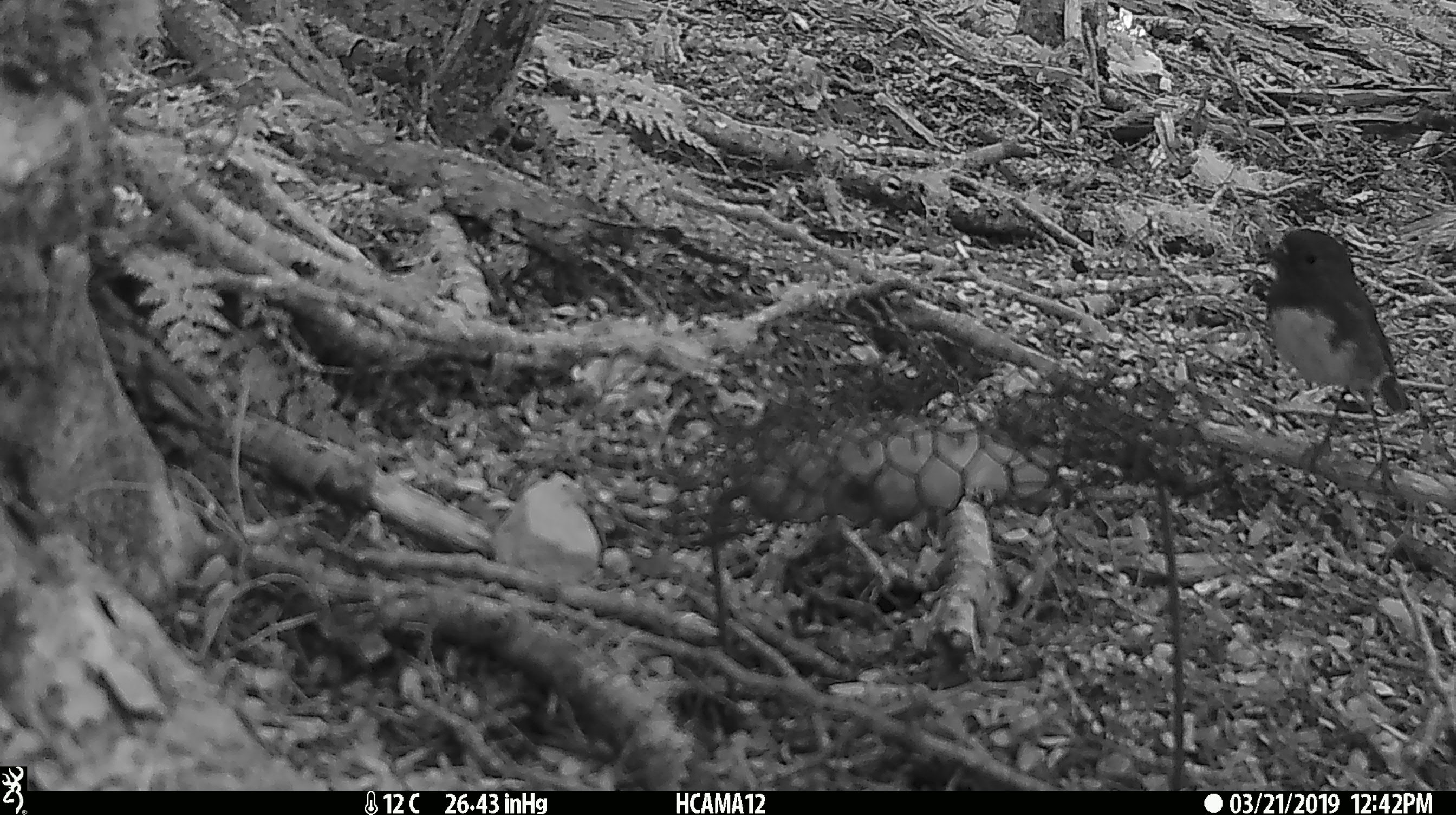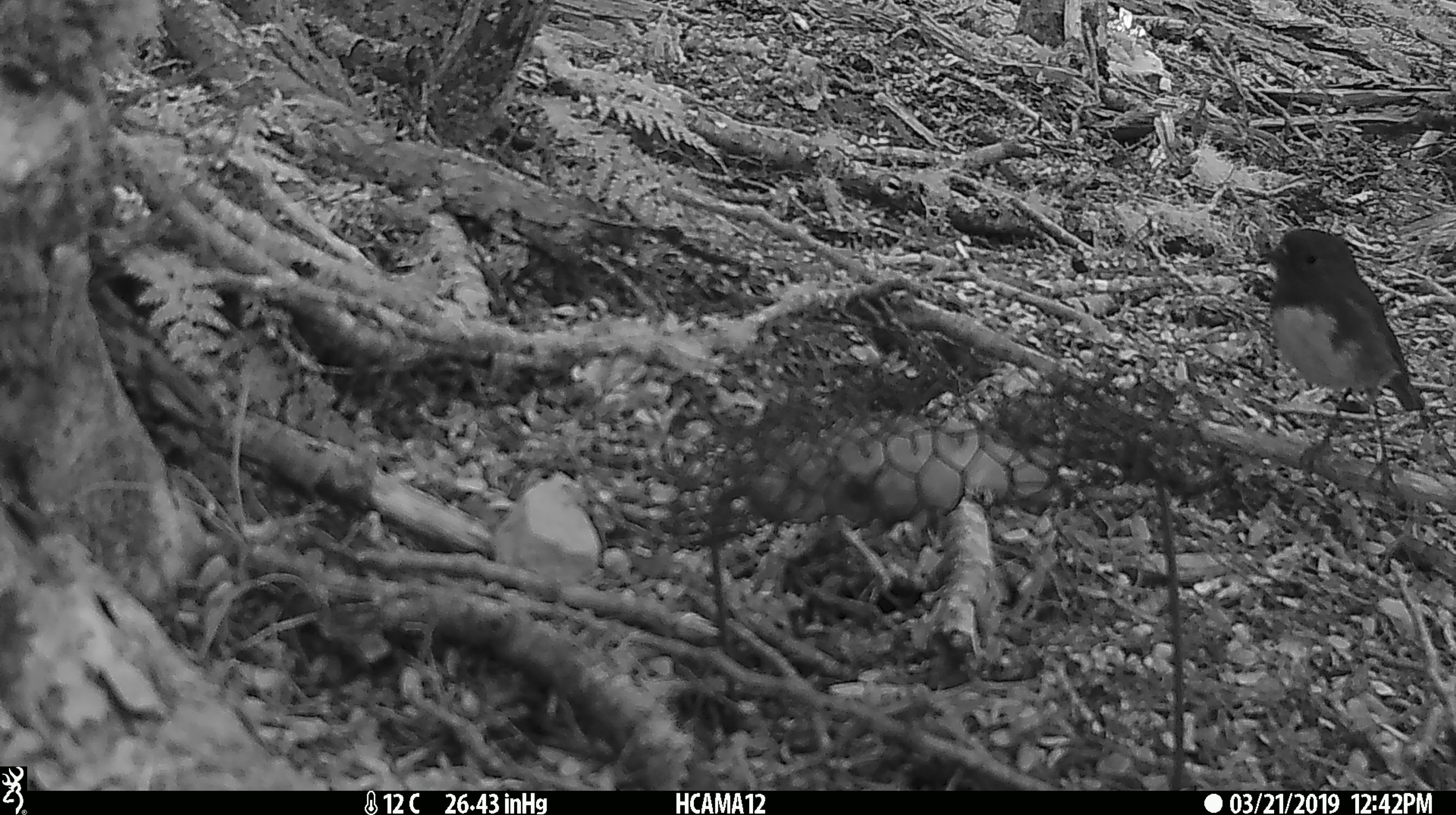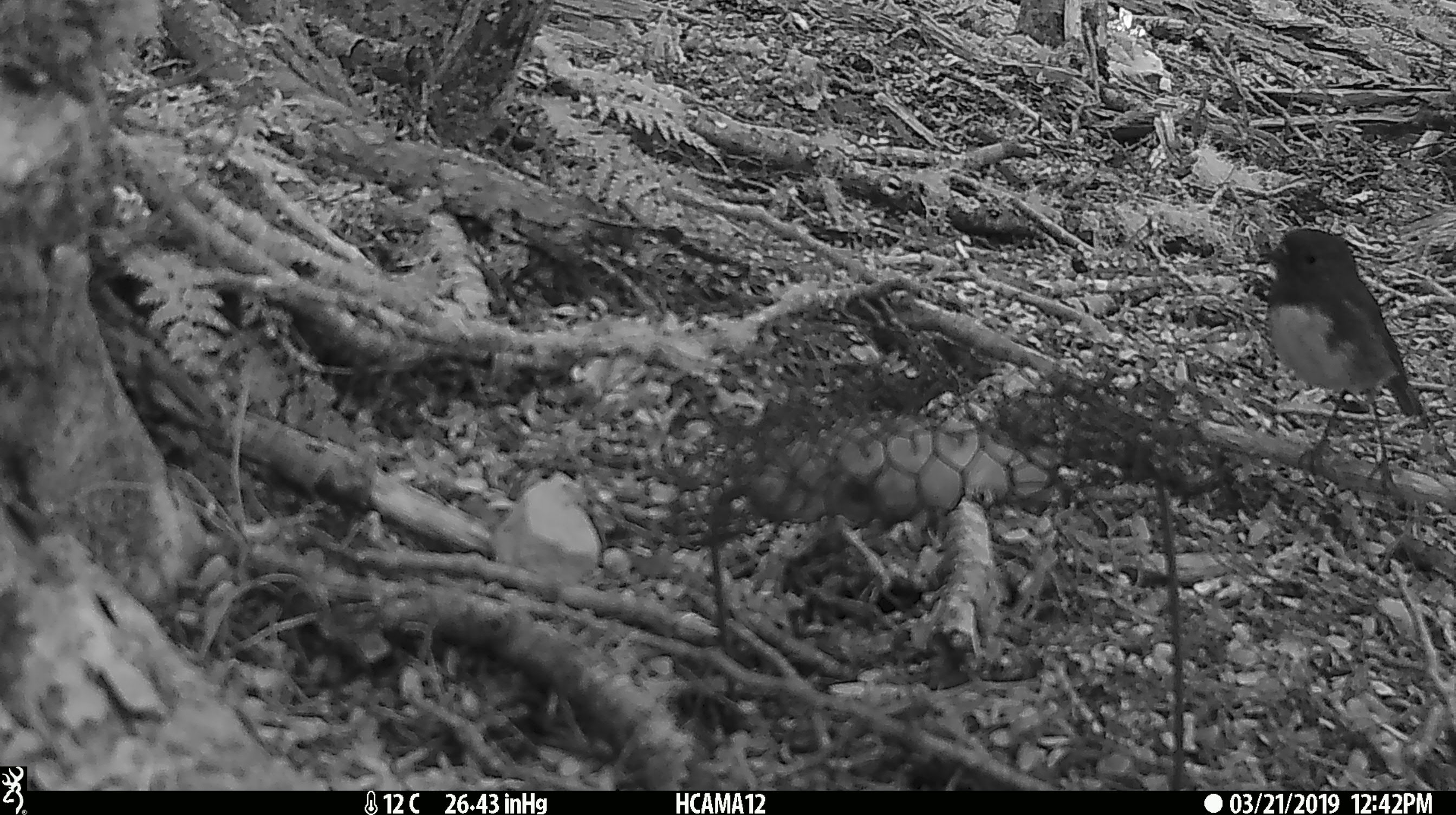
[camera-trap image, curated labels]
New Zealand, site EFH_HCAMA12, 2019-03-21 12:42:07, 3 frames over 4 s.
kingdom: Animalia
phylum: Chordata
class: Aves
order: Passeriformes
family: Petroicidae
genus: Petroica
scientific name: Petroica australis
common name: new zealand robin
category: robin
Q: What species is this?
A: Robin (new zealand robin) (Petroica australis).